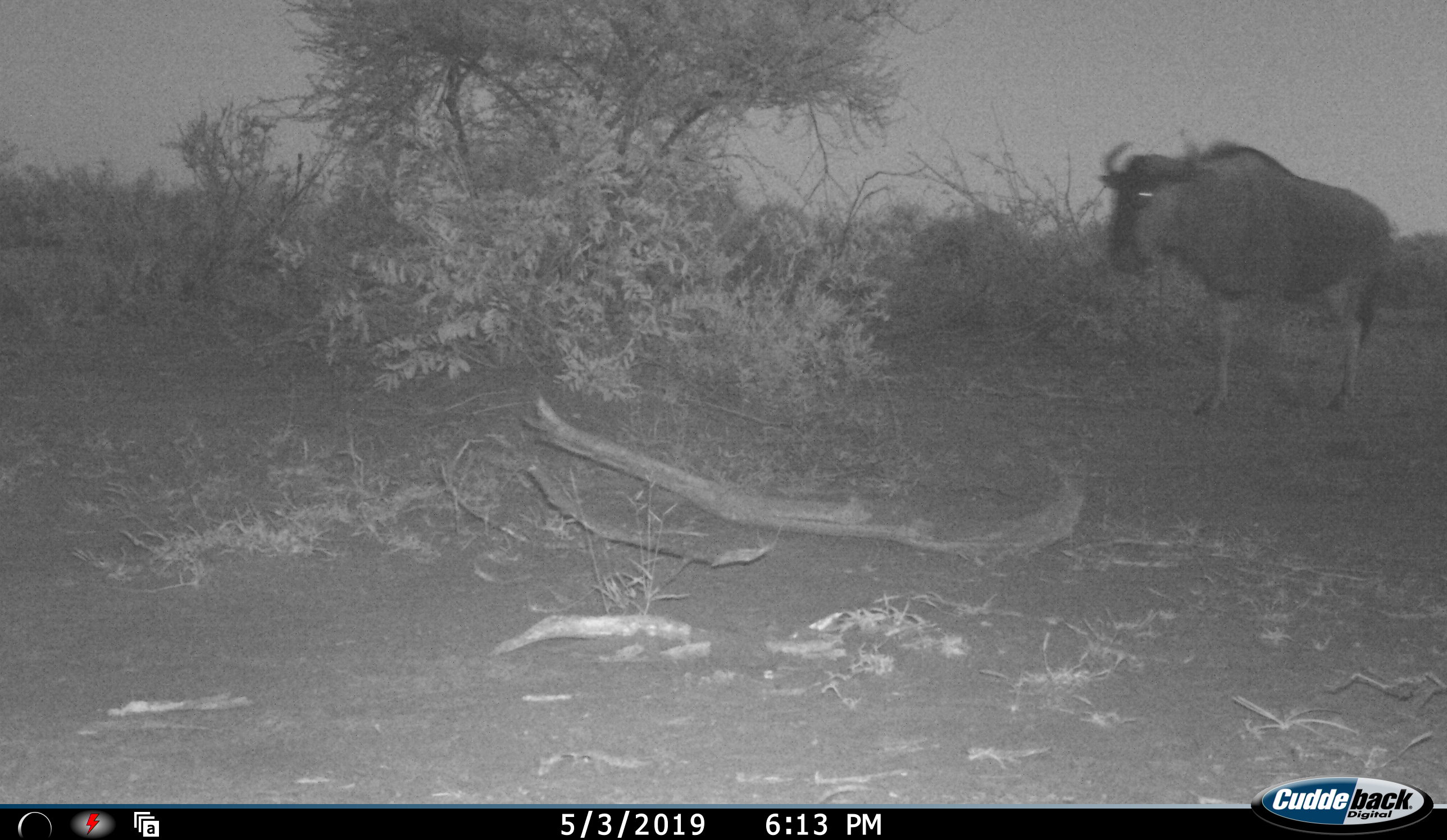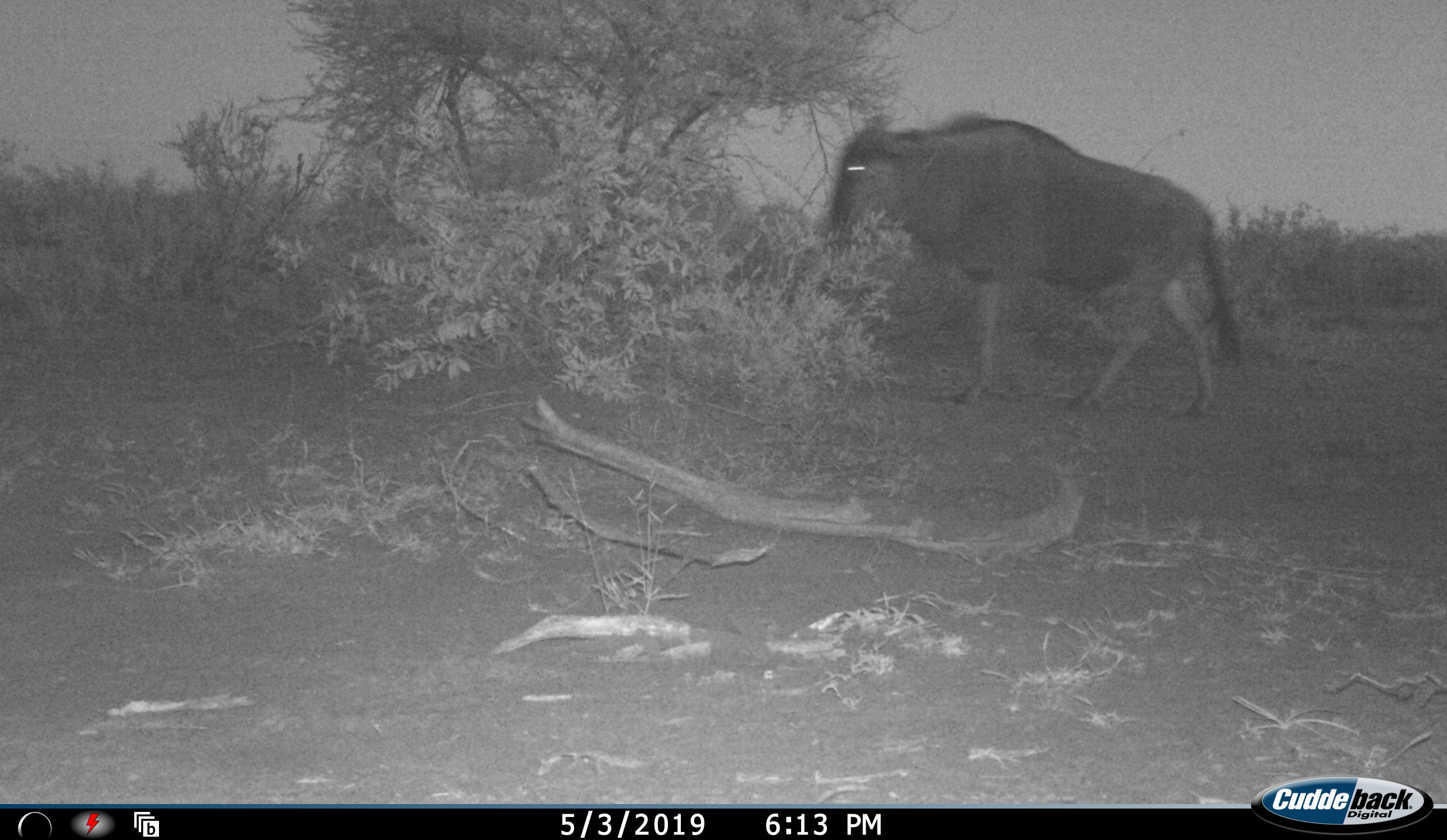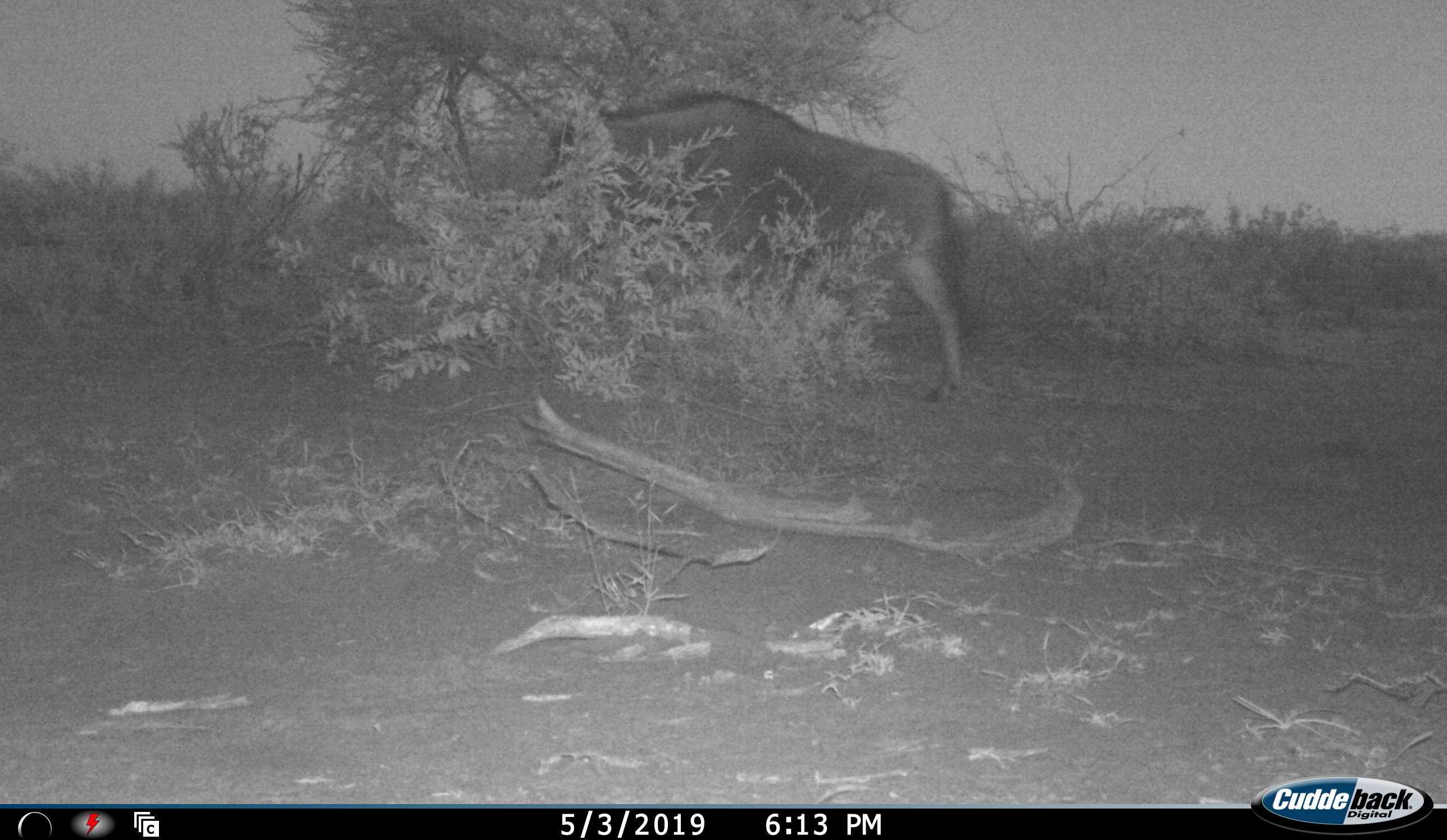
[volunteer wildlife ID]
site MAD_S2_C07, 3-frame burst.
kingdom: Animalia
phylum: Chordata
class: Mammalia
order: Artiodactyla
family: Bovidae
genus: Connochaetes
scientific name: Connochaetes taurinus taurinus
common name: blue wildebeest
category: wildebeestblue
Wildebeestblue (blue wildebeest) (Connochaetes taurinus taurinus), count 1. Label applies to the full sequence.